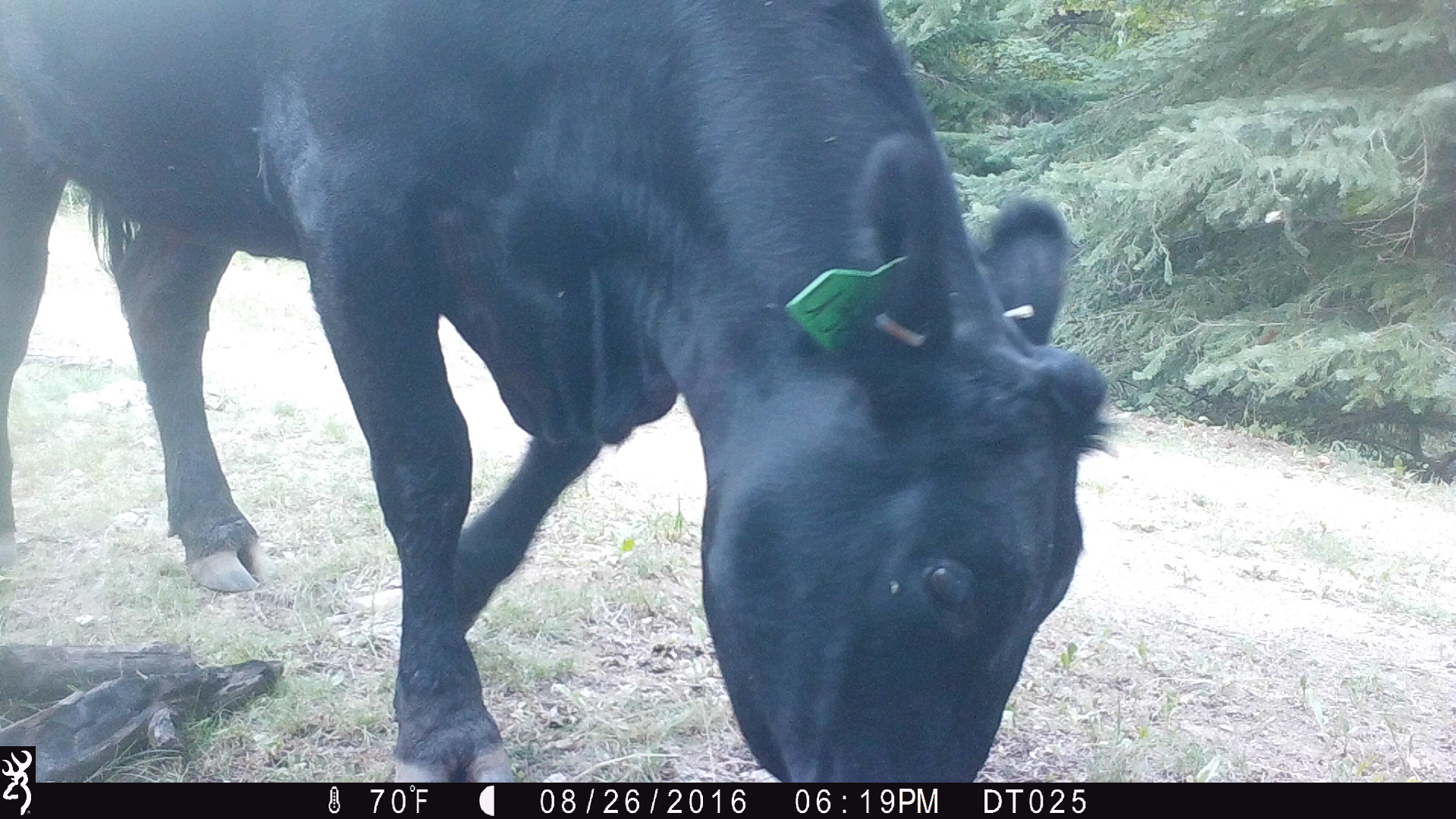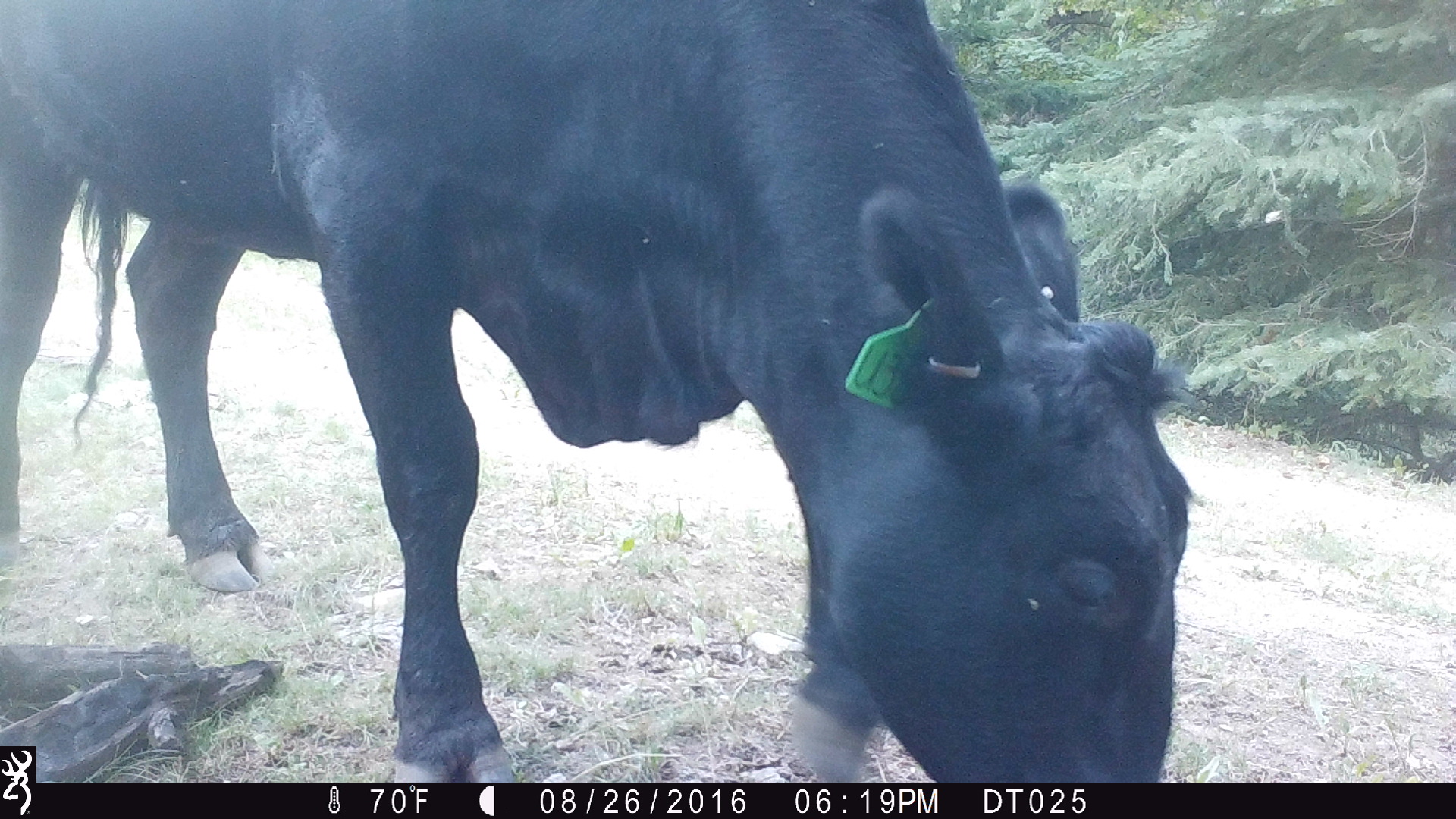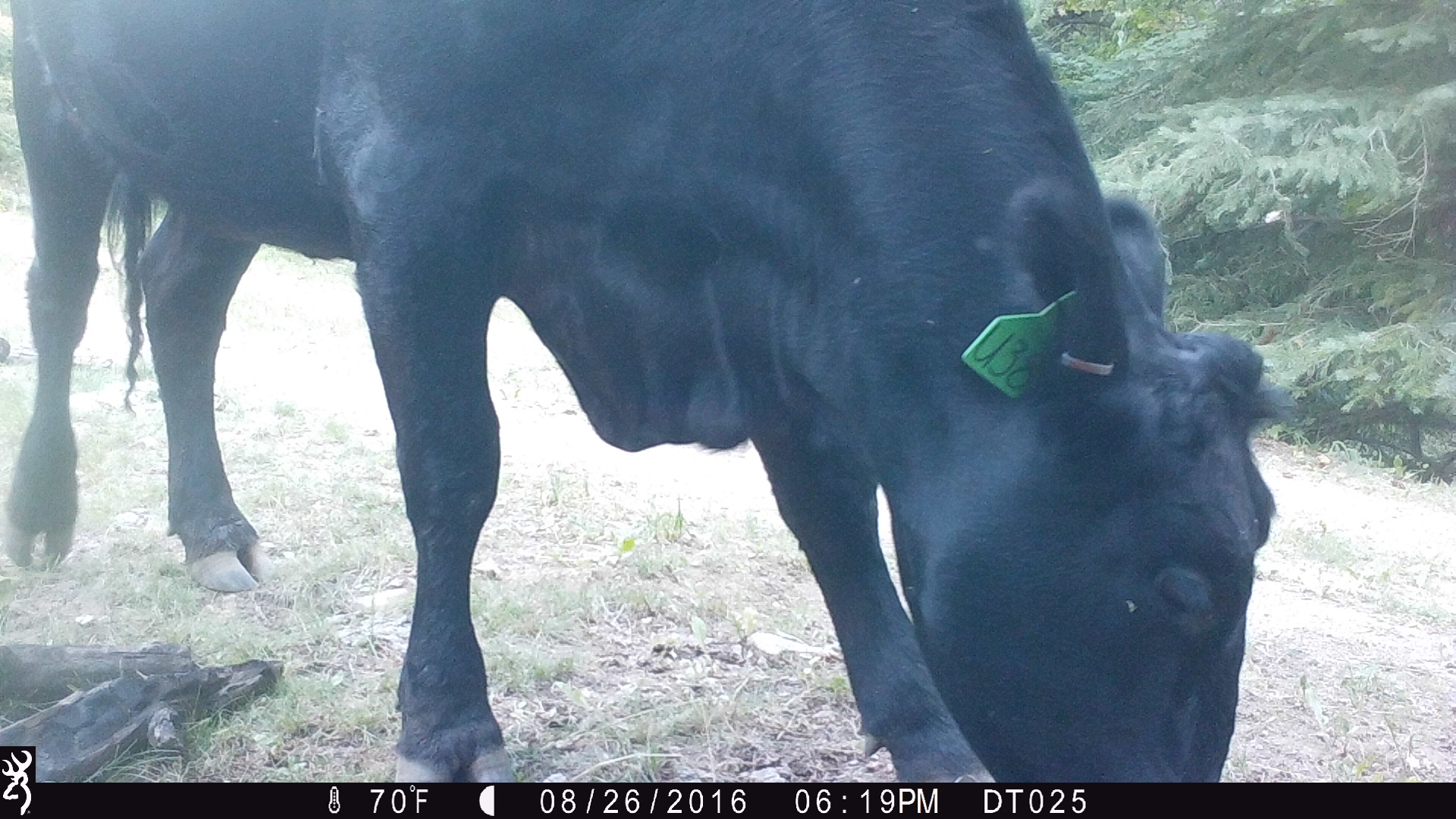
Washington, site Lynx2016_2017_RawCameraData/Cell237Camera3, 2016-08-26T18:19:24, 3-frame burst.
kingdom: Animalia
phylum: Chordata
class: Mammalia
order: Artiodactyla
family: Bovidae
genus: Bos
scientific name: Bos taurus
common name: domestic cattle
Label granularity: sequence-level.